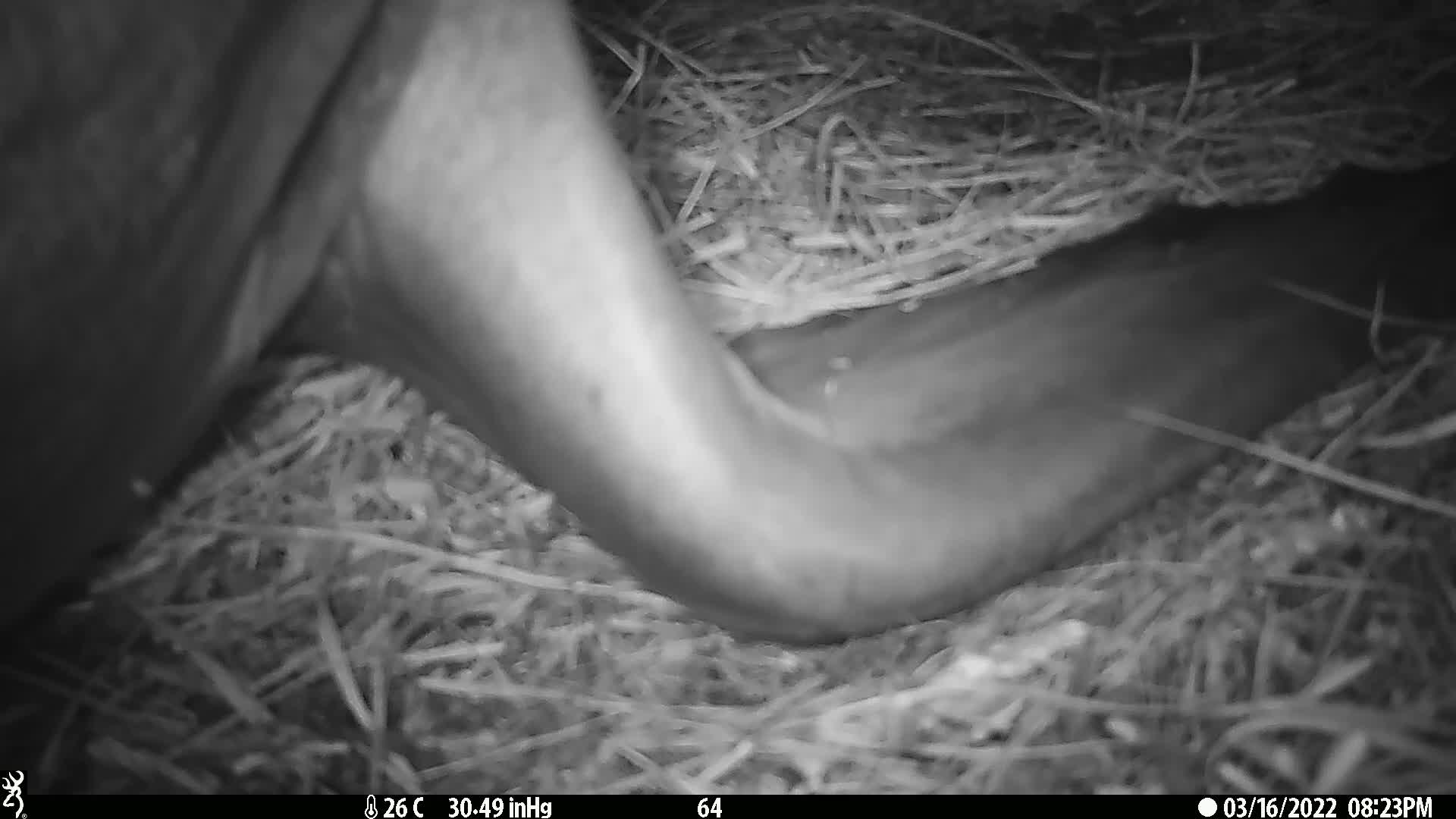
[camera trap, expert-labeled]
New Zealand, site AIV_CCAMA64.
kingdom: Animalia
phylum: Chordata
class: Mammalia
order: Carnivora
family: Otariidae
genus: Phocarctos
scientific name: Phocarctos hookeri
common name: new zealand sea lion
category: sealion